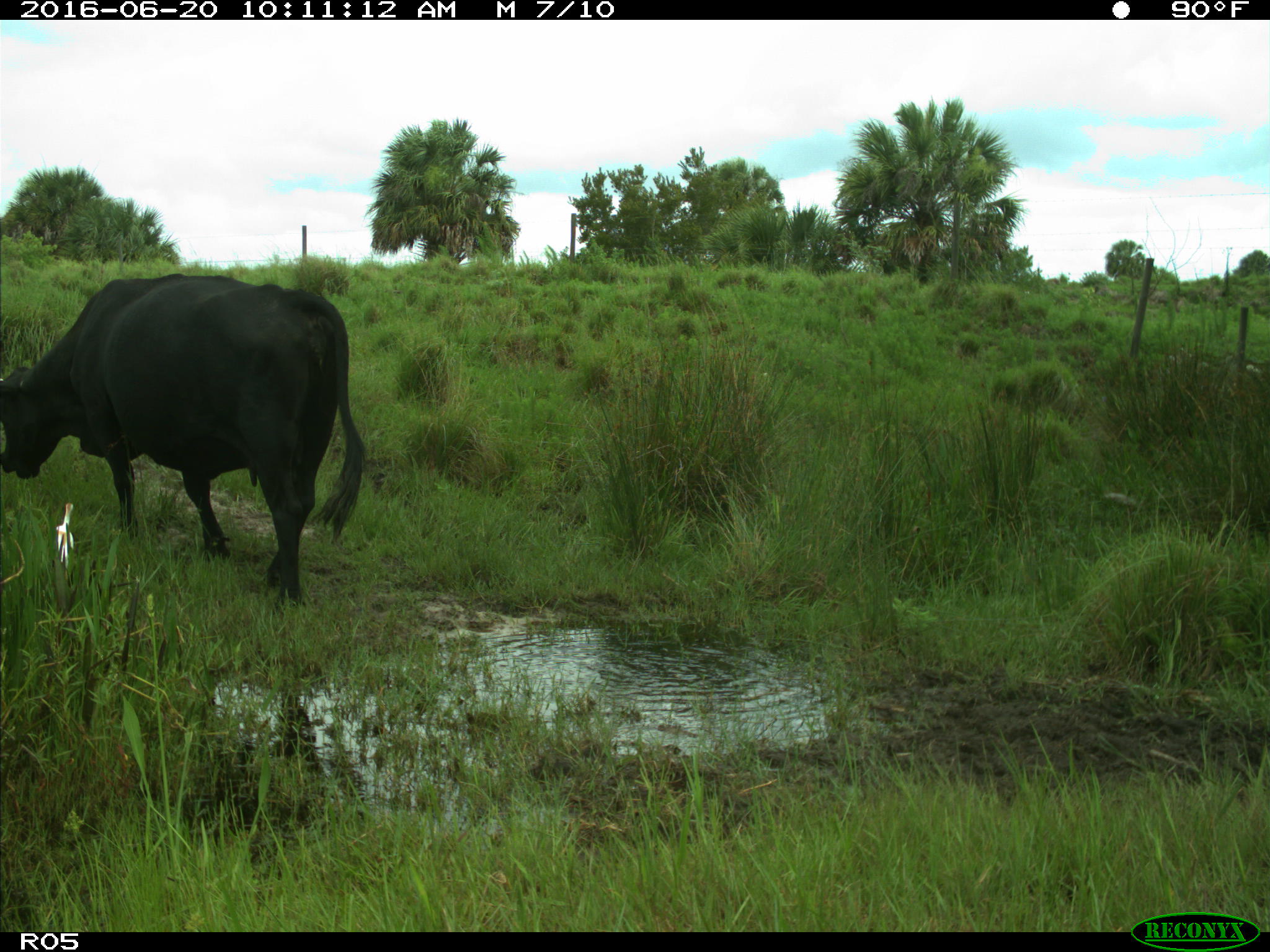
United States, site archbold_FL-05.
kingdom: Animalia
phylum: Chordata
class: Mammalia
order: Artiodactyla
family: Bovidae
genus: Bos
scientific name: Bos taurus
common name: domestic cow